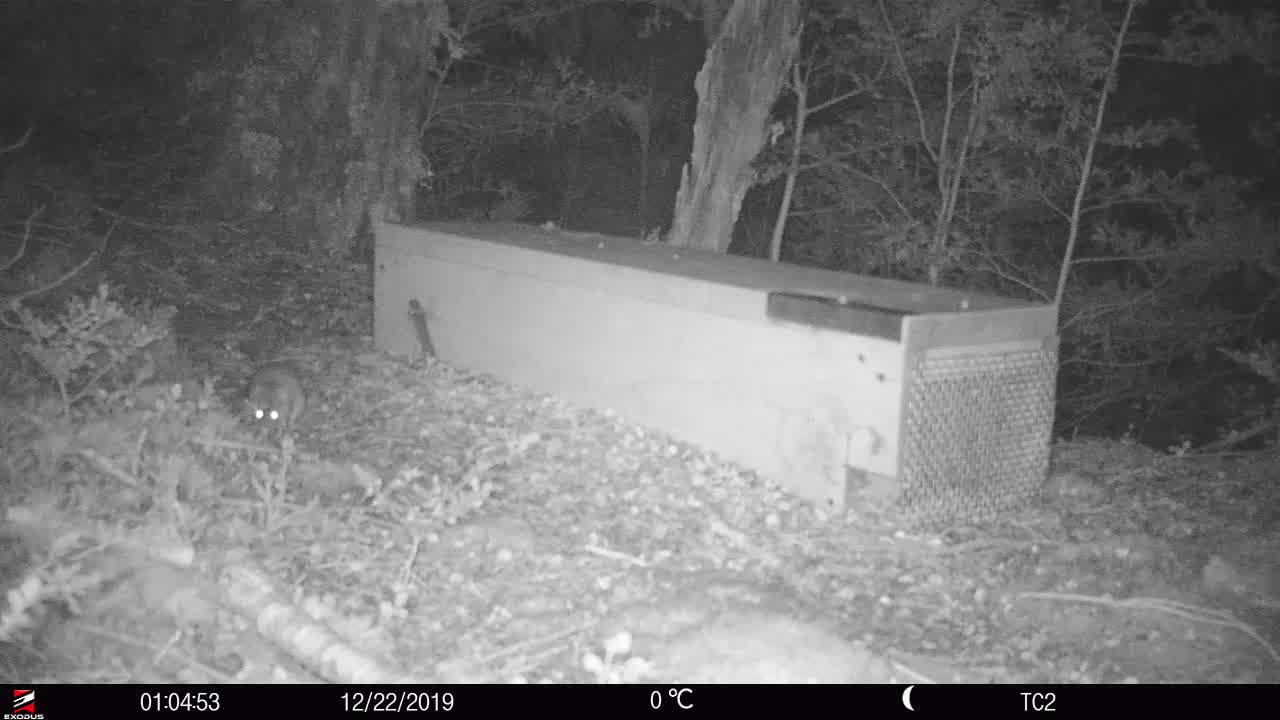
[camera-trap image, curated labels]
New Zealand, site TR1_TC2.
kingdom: Animalia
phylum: Chordata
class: Mammalia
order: Rodentia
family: Muridae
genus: Rattus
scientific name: Rattus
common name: rat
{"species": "rat (Rattus)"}